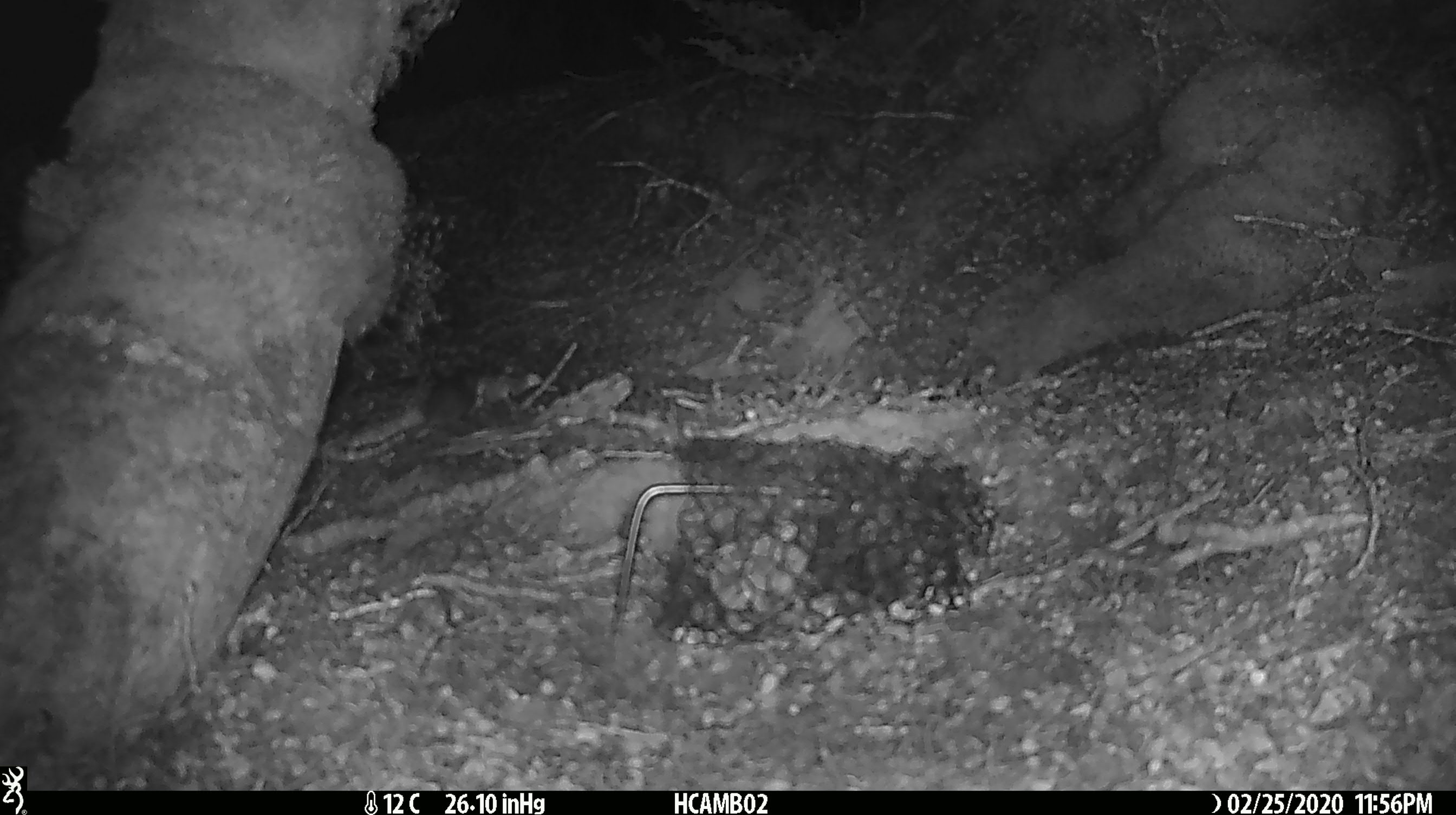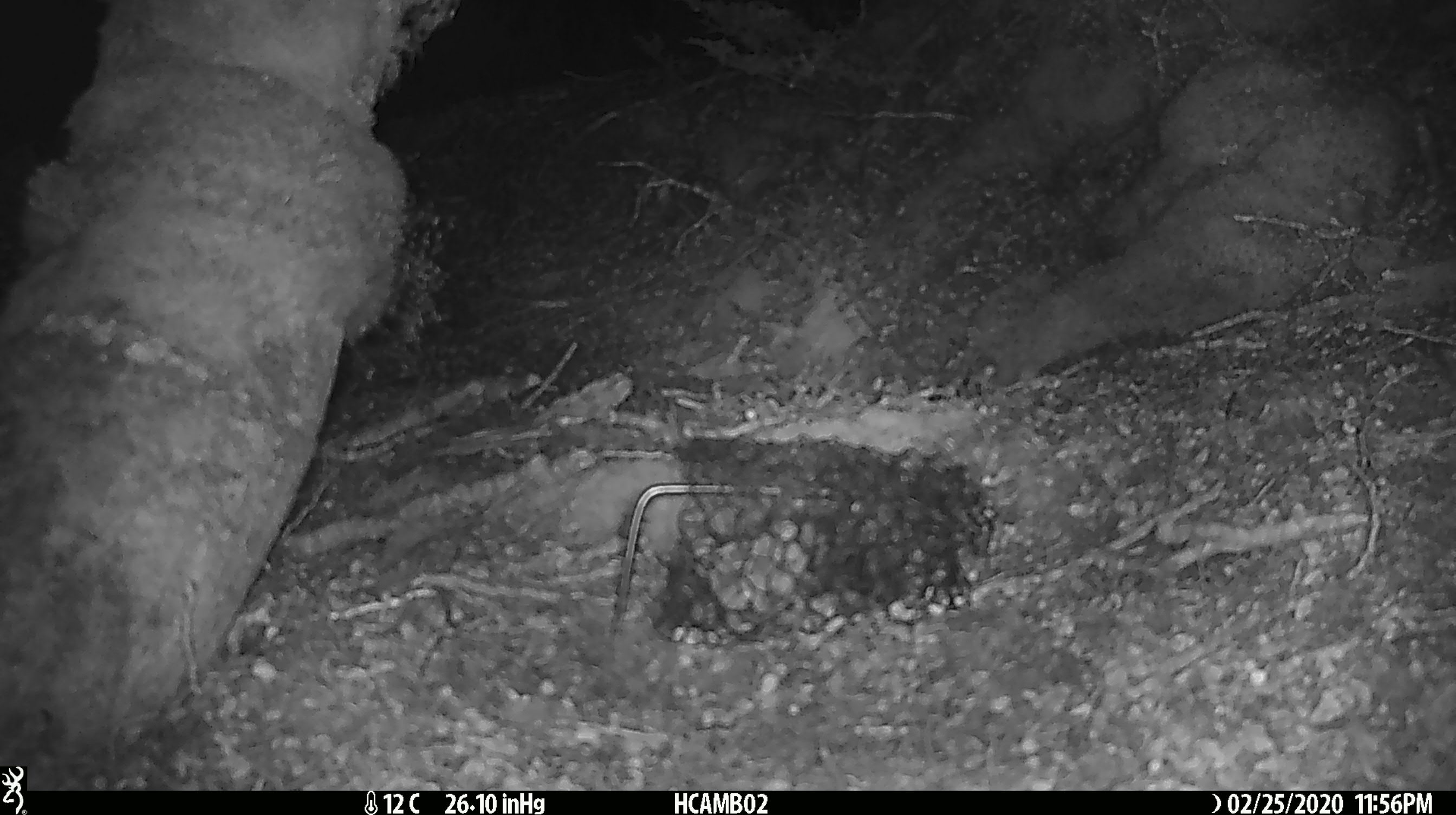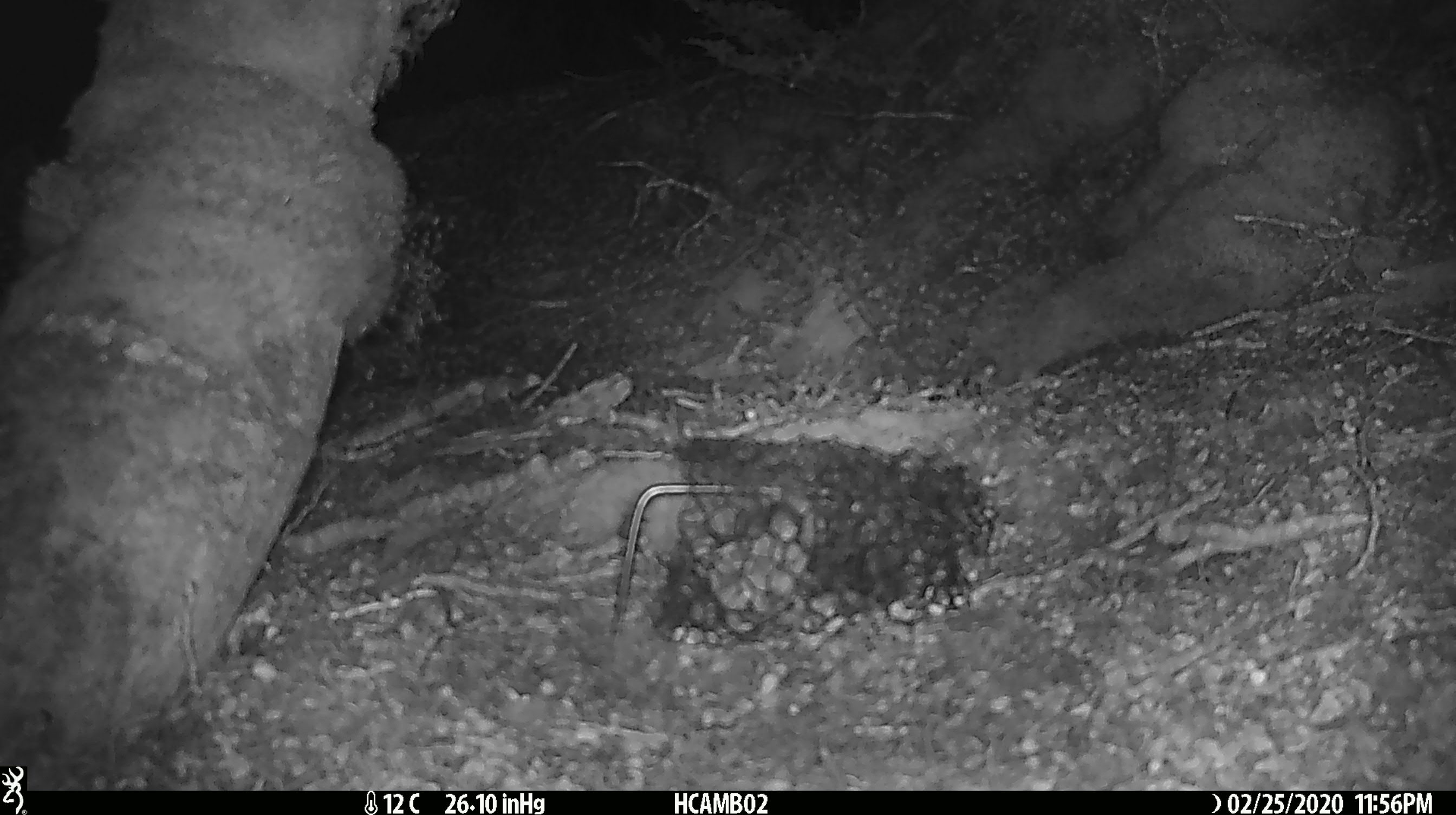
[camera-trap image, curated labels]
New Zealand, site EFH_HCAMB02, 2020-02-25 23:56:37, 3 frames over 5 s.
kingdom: Animalia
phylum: Chordata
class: Mammalia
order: Rodentia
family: Muridae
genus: Mus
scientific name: Mus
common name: mouse